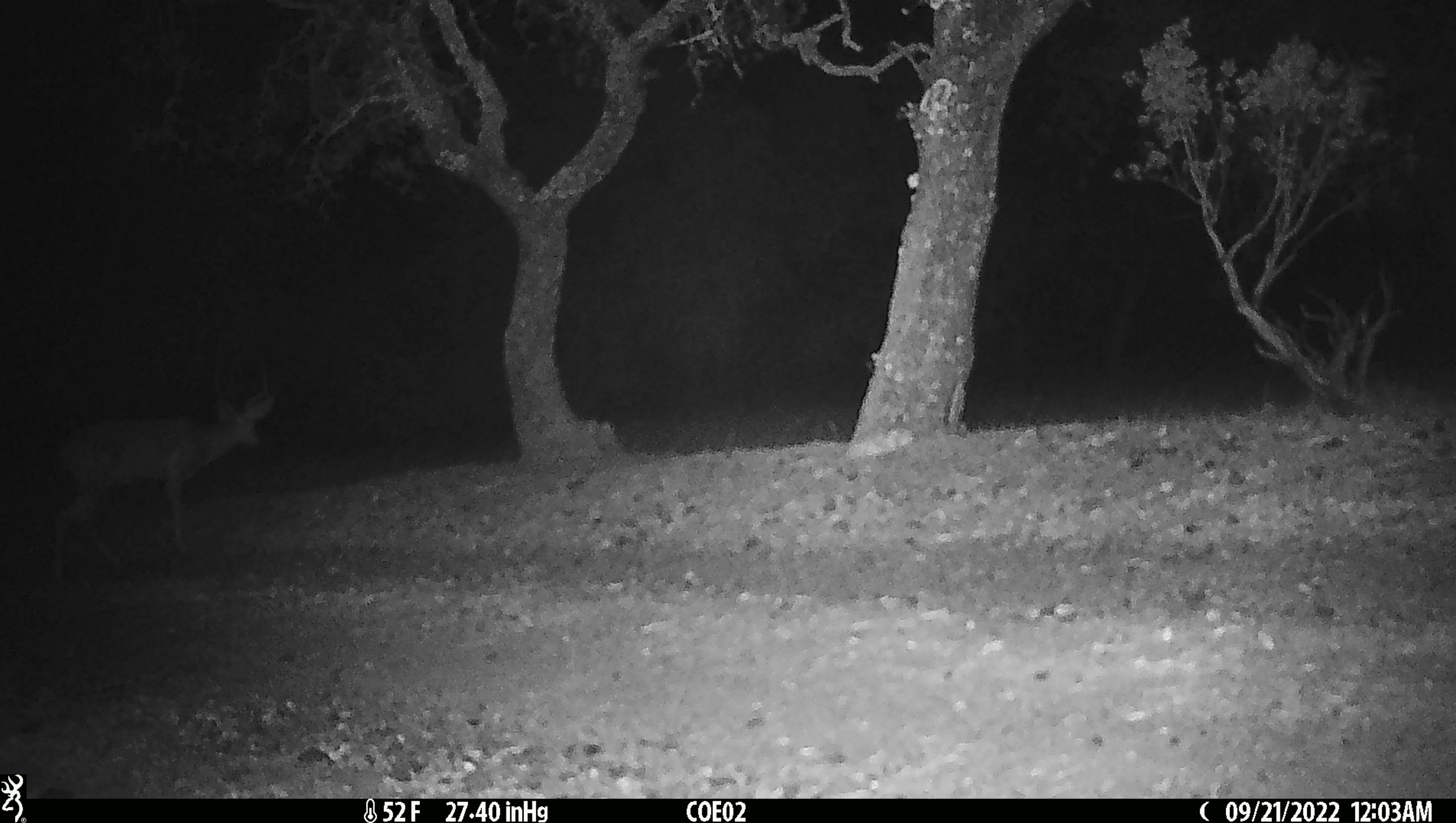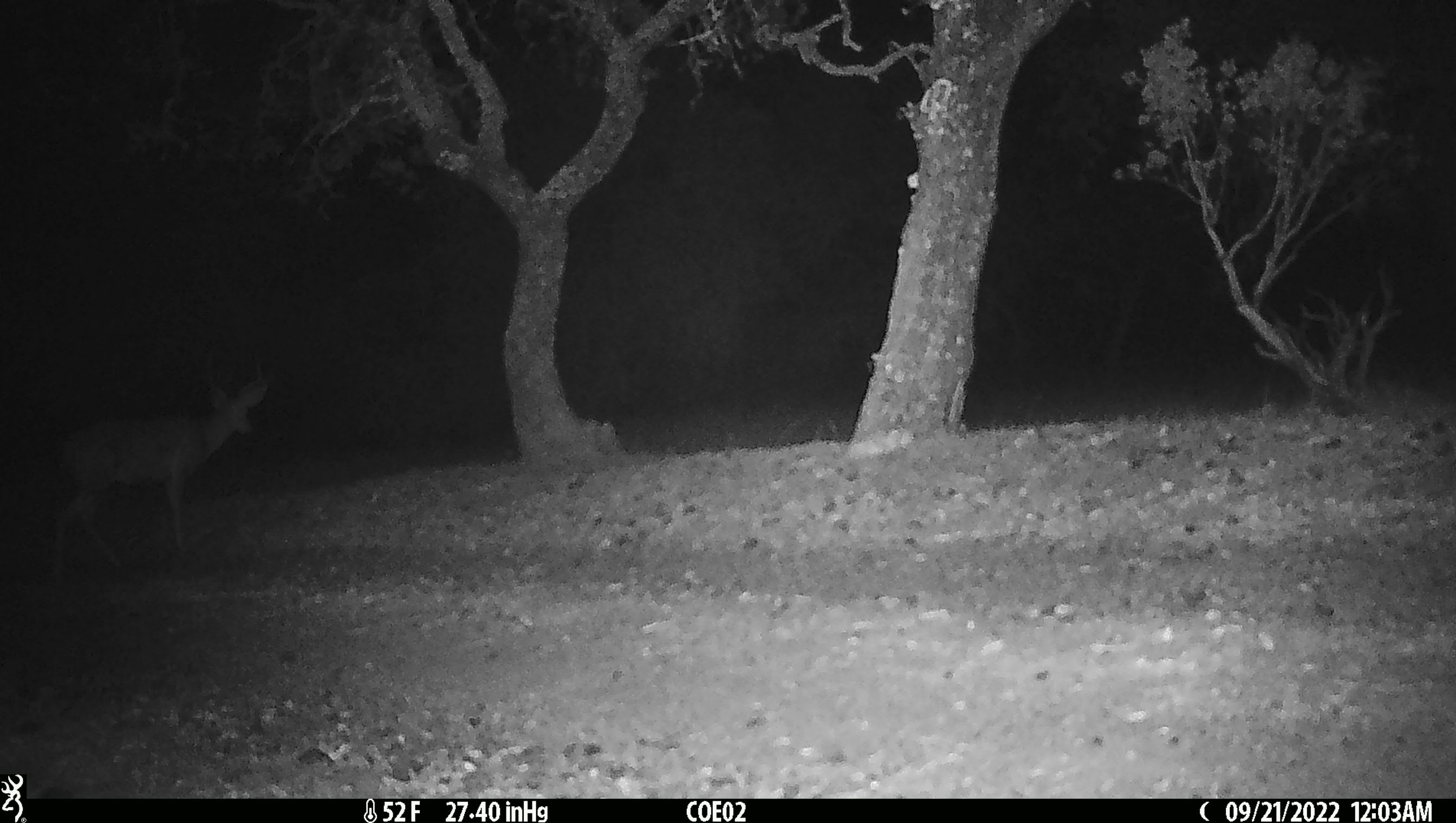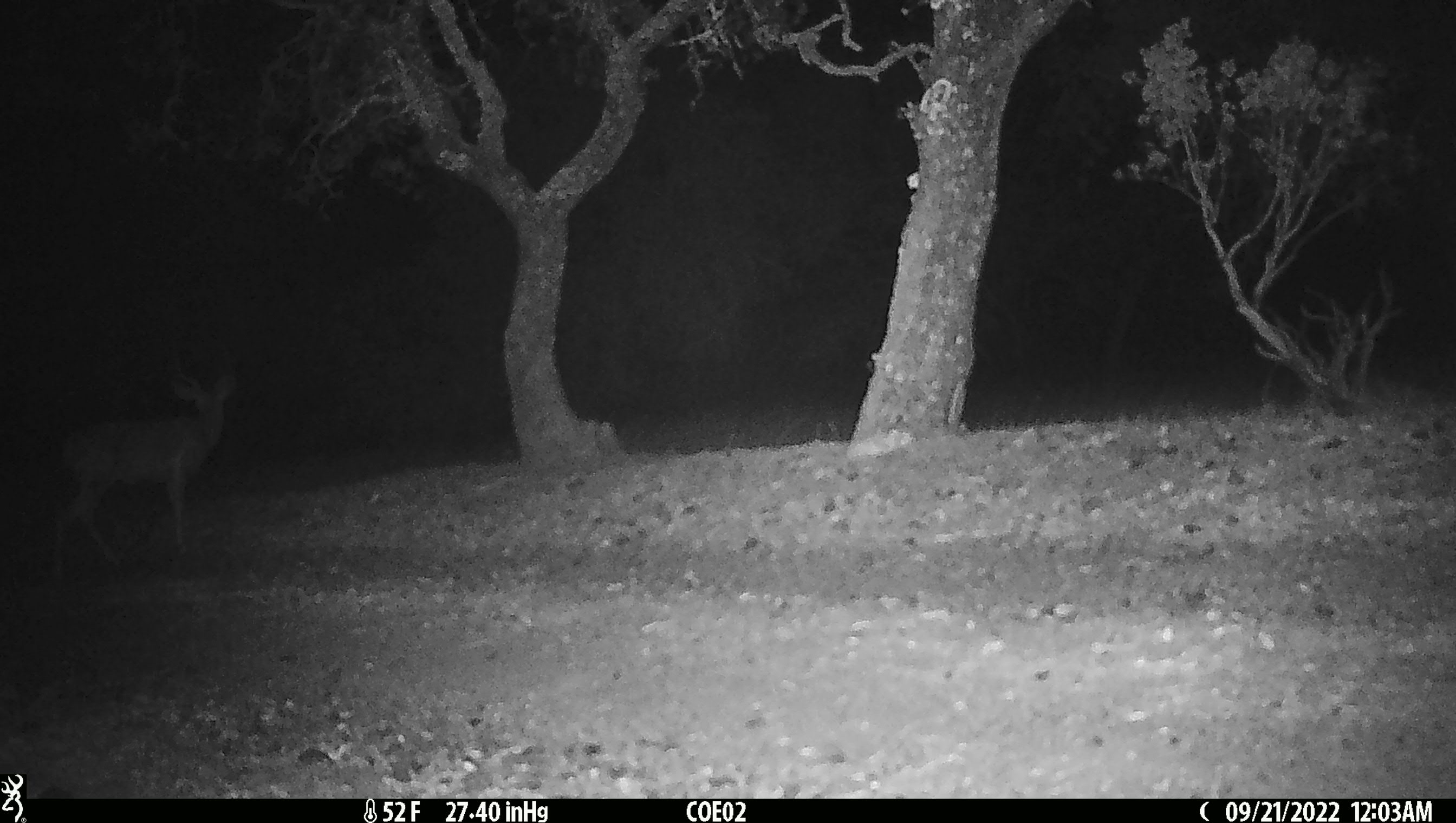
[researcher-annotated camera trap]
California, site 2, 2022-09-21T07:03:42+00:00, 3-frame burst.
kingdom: Animalia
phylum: Chordata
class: Mammalia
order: Artiodactyla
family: Cervidae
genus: Odocoileus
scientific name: Odocoileus hemionus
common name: mule deer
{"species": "mule deer (Odocoileus hemionus)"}